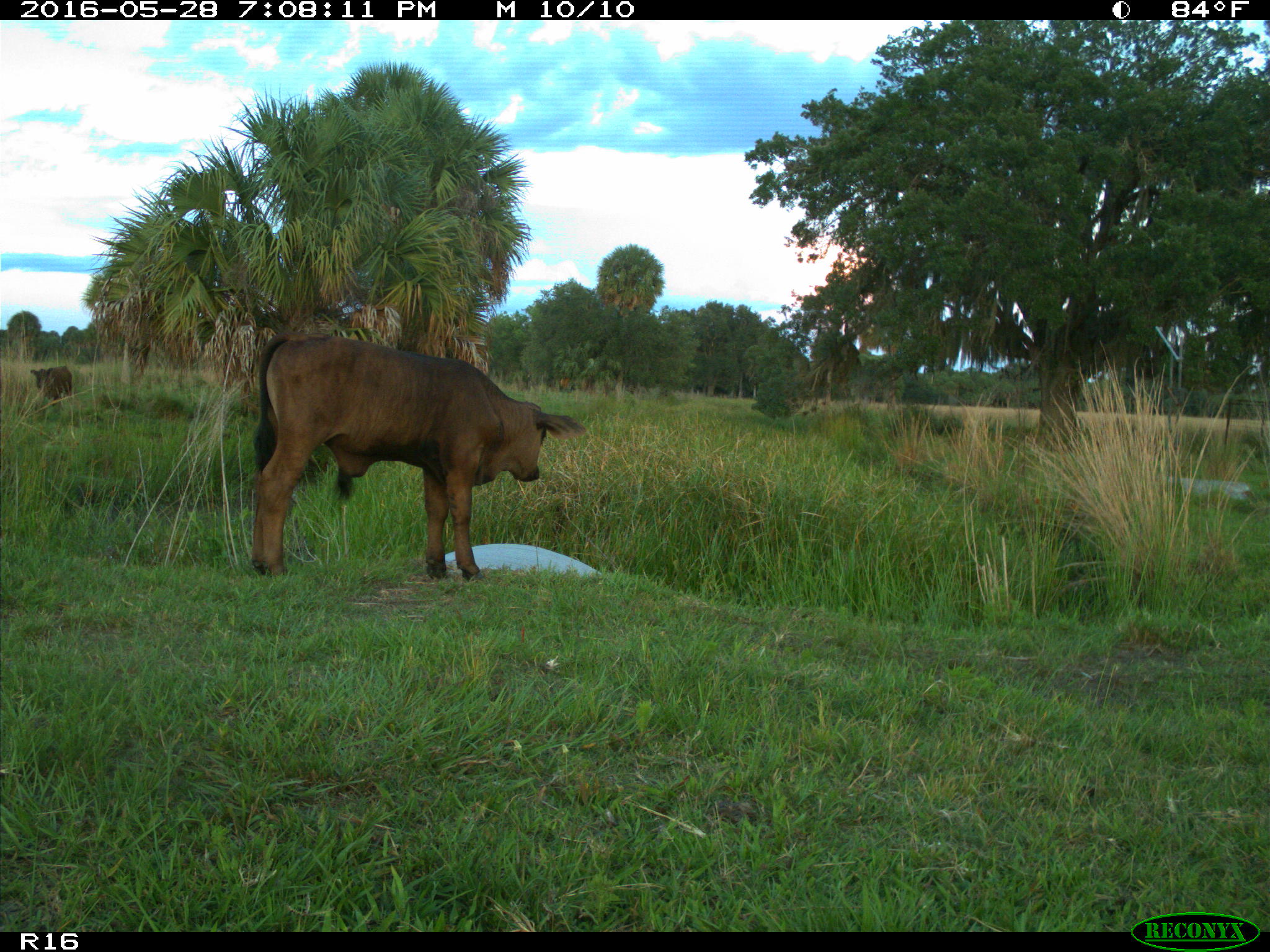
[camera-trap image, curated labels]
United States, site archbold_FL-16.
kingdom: Animalia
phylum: Chordata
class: Mammalia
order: Artiodactyla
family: Bovidae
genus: Bos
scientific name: Bos taurus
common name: domestic cow